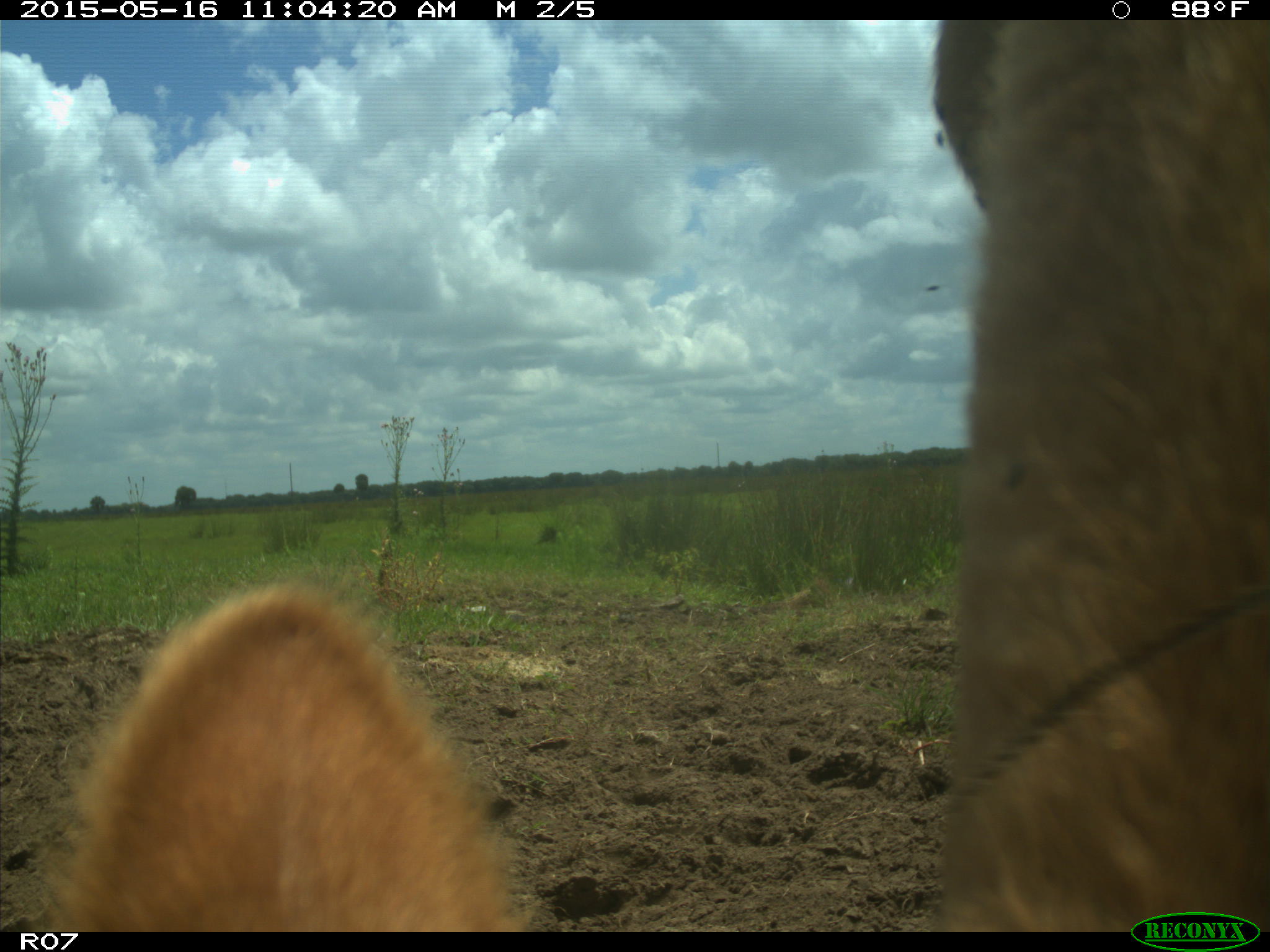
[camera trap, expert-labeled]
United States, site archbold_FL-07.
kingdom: Animalia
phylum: Chordata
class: Mammalia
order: Artiodactyla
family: Bovidae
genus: Bos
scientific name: Bos taurus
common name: domestic cow